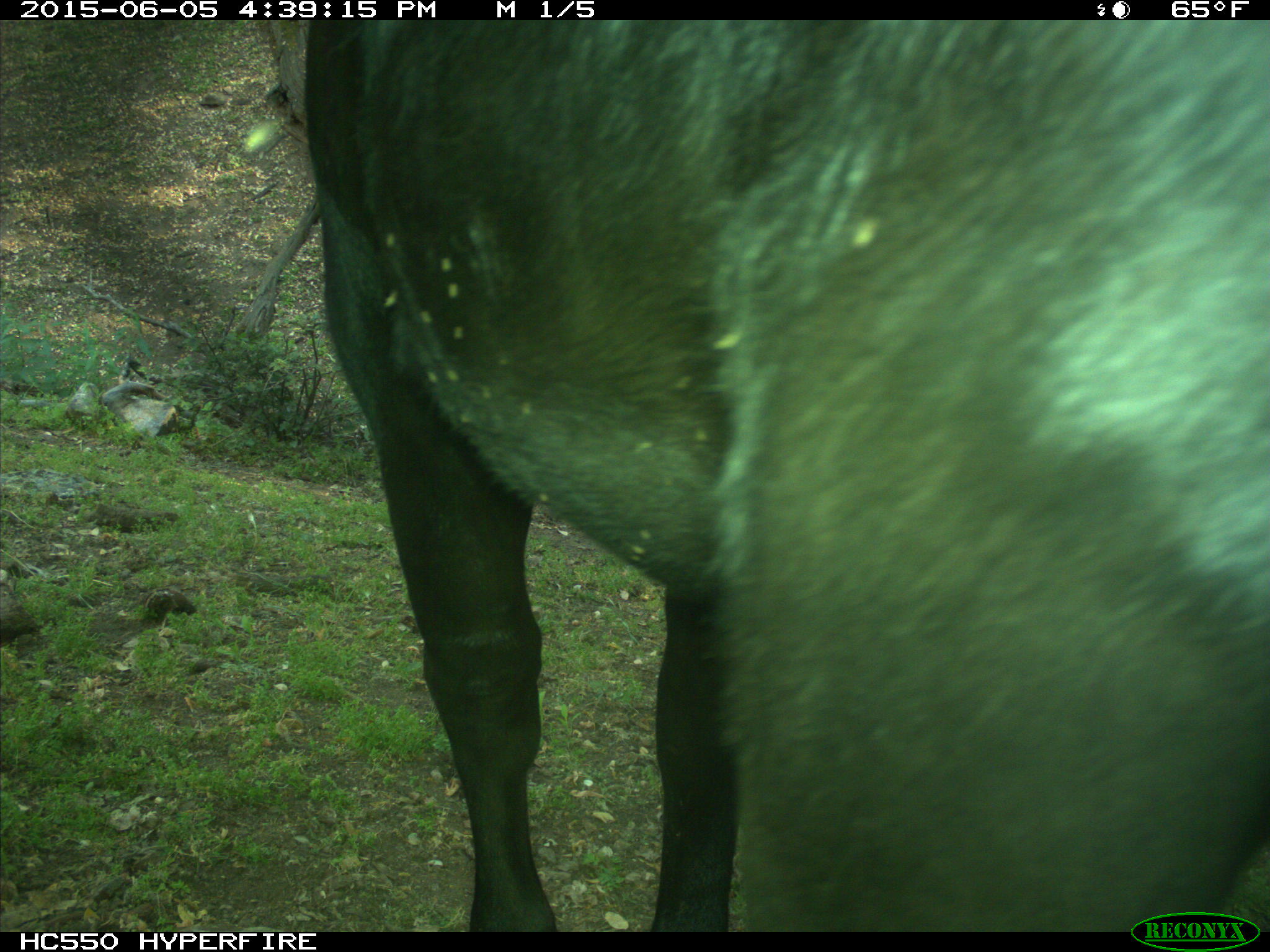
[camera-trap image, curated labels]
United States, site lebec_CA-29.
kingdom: Animalia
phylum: Chordata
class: Mammalia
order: Artiodactyla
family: Bovidae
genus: Bos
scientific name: Bos taurus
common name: domestic cow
Bos taurus (domestic cow).